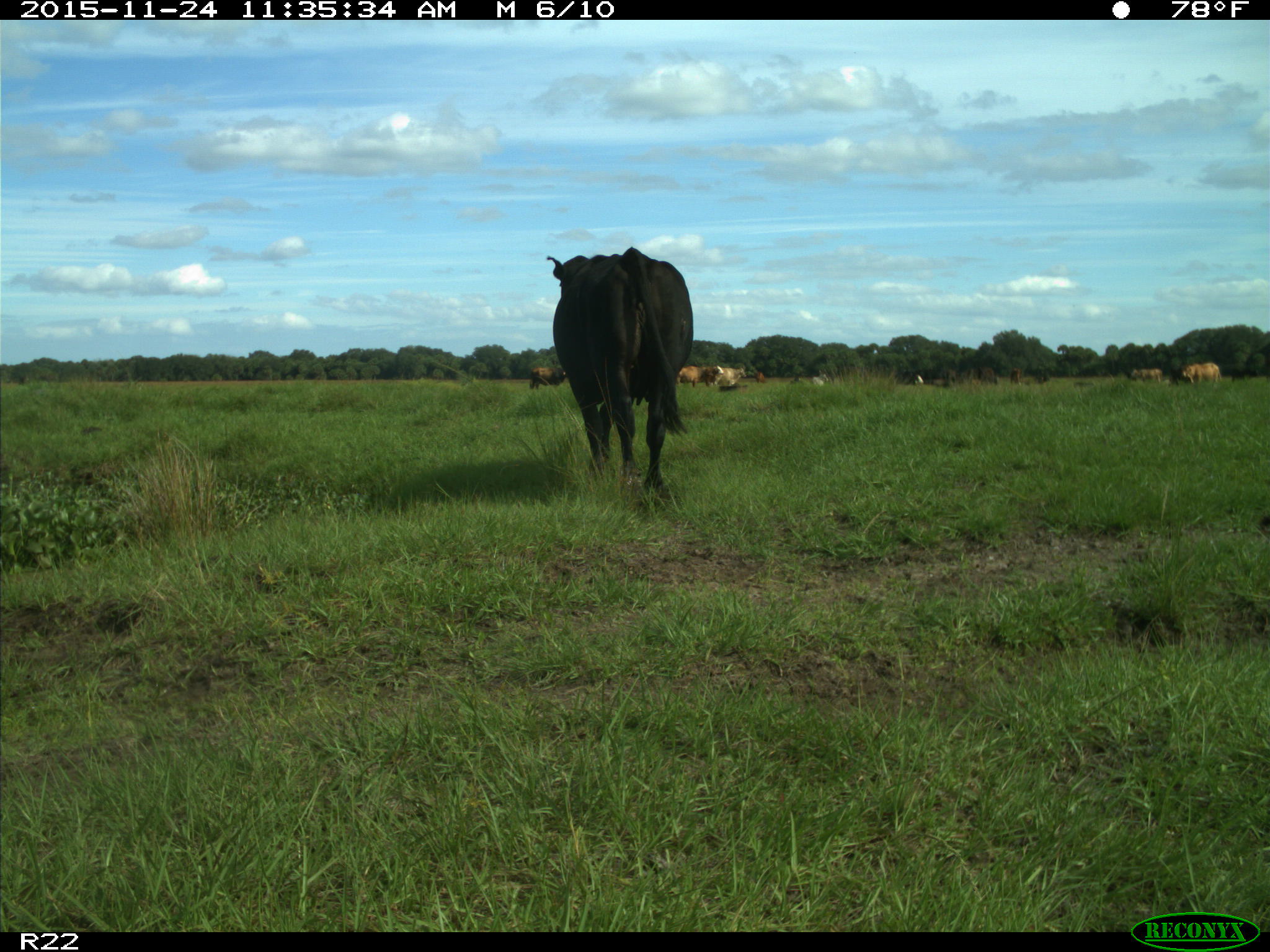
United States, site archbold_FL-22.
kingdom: Animalia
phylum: Chordata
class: Mammalia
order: Artiodactyla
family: Bovidae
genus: Bos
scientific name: Bos taurus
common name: domestic cow